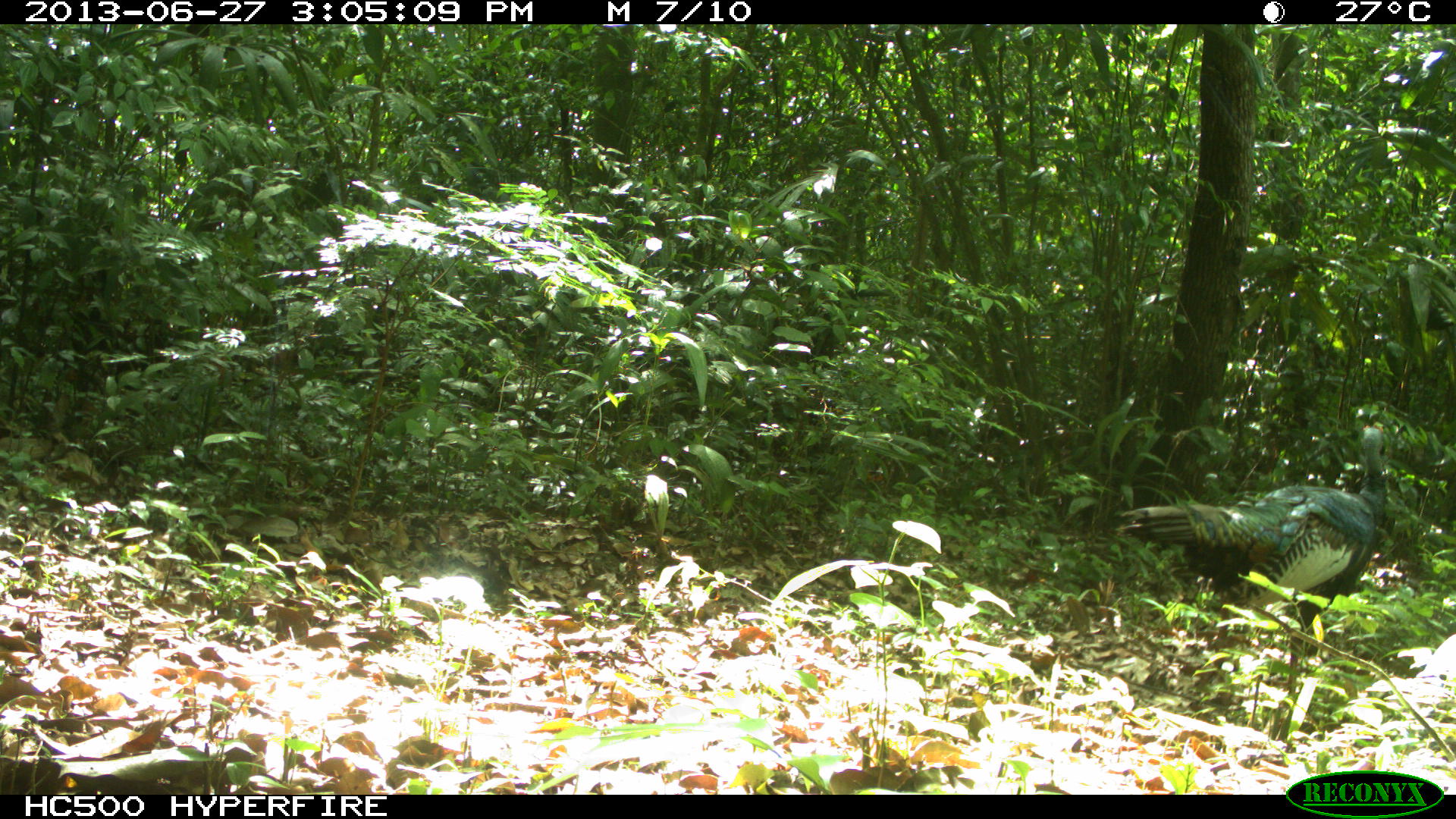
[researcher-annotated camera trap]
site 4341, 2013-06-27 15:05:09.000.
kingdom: Animalia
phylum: Chordata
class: Aves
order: Galliformes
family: Phasianidae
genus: Meleagris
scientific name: Meleagris ocellata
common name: ocellated turkey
Meleagris ocellata (ocellated turkey), count 1, sex male.